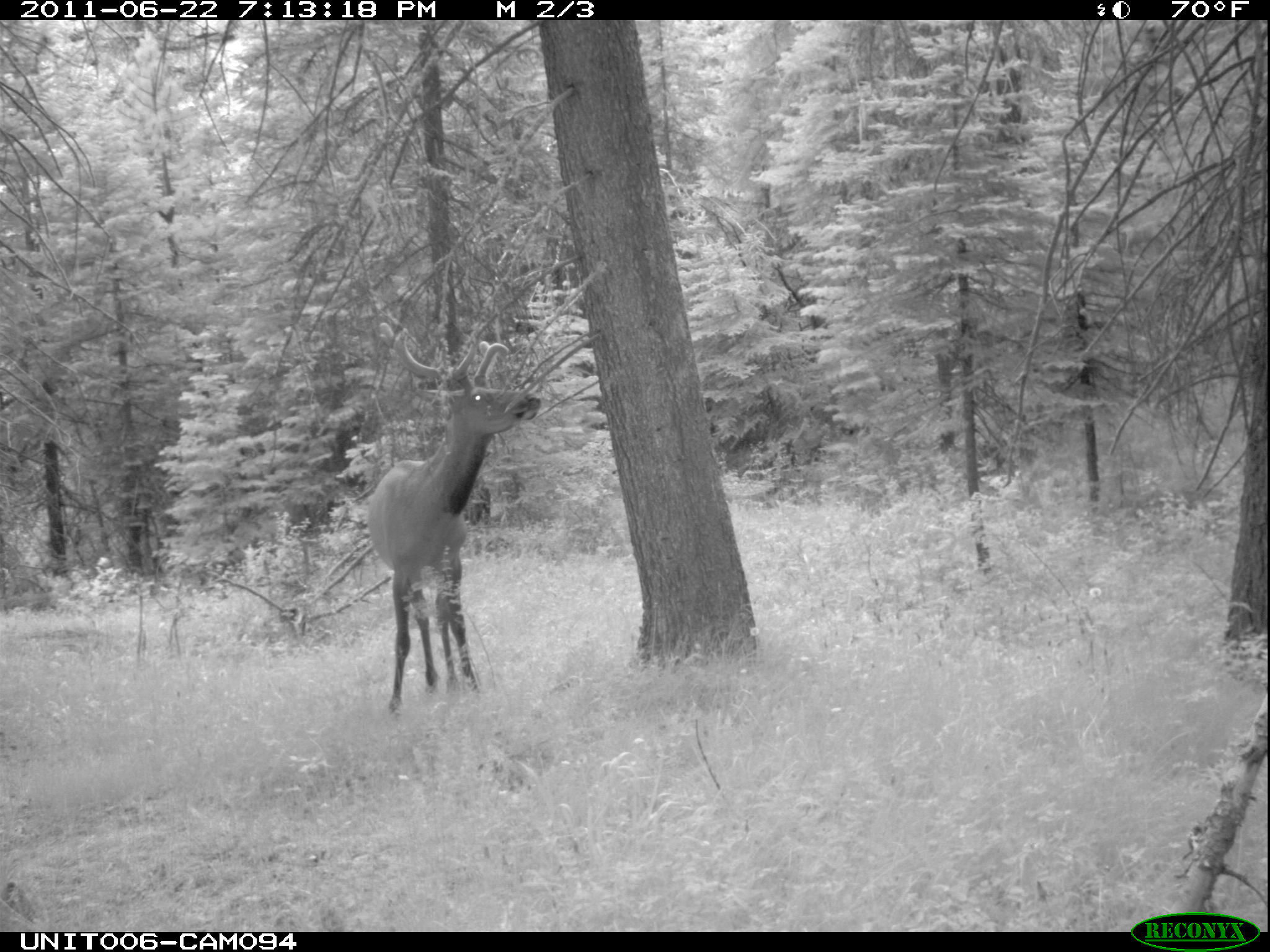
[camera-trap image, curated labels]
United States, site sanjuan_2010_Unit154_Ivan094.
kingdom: Animalia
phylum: Chordata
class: Mammalia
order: Artiodactyla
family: Cervidae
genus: Cervus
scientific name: Cervus elaphus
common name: red deer